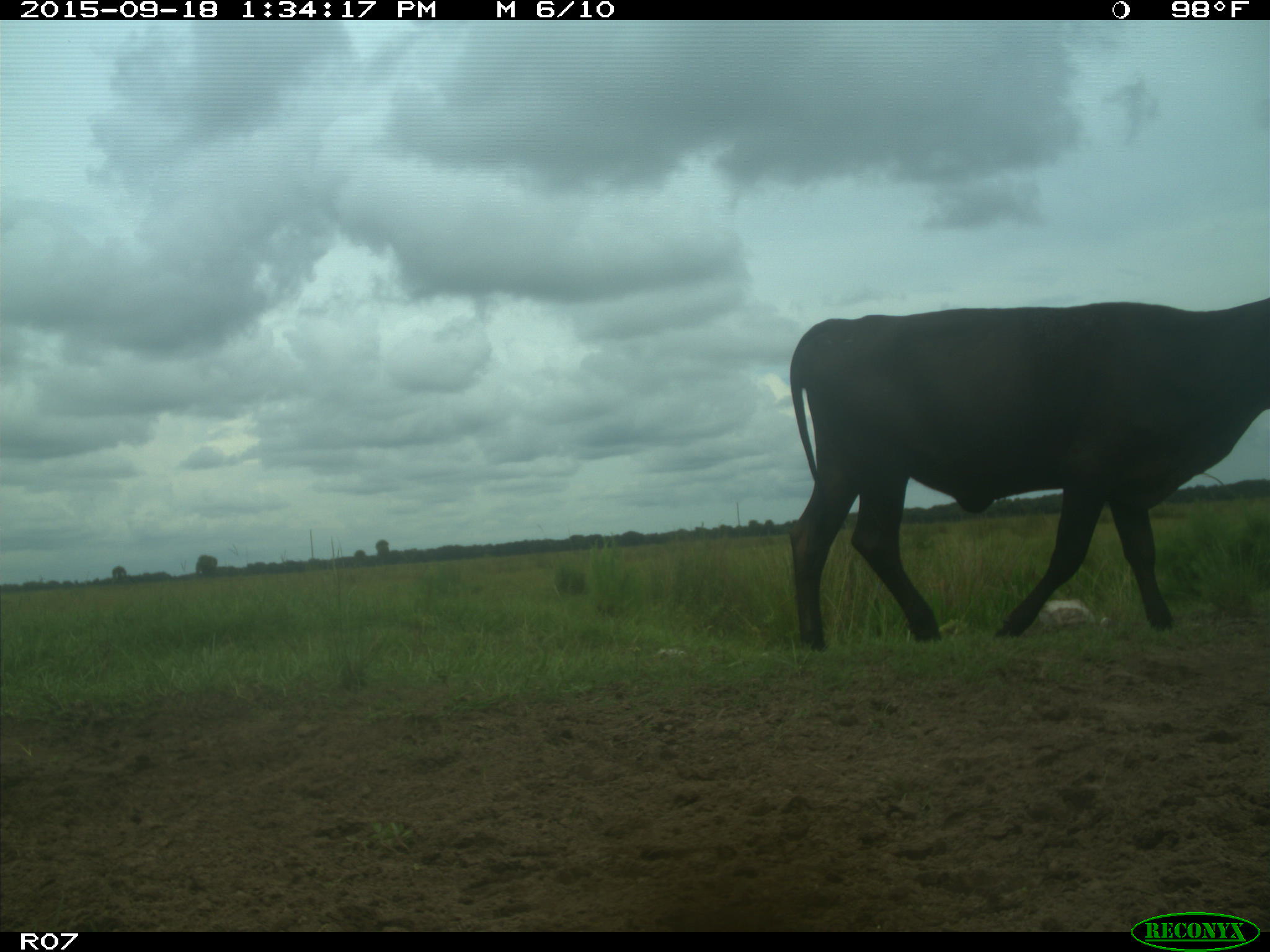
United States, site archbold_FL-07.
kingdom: Animalia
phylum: Chordata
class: Mammalia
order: Artiodactyla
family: Bovidae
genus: Bos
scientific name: Bos taurus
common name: domestic cow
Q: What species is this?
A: Bos taurus (domestic cow).